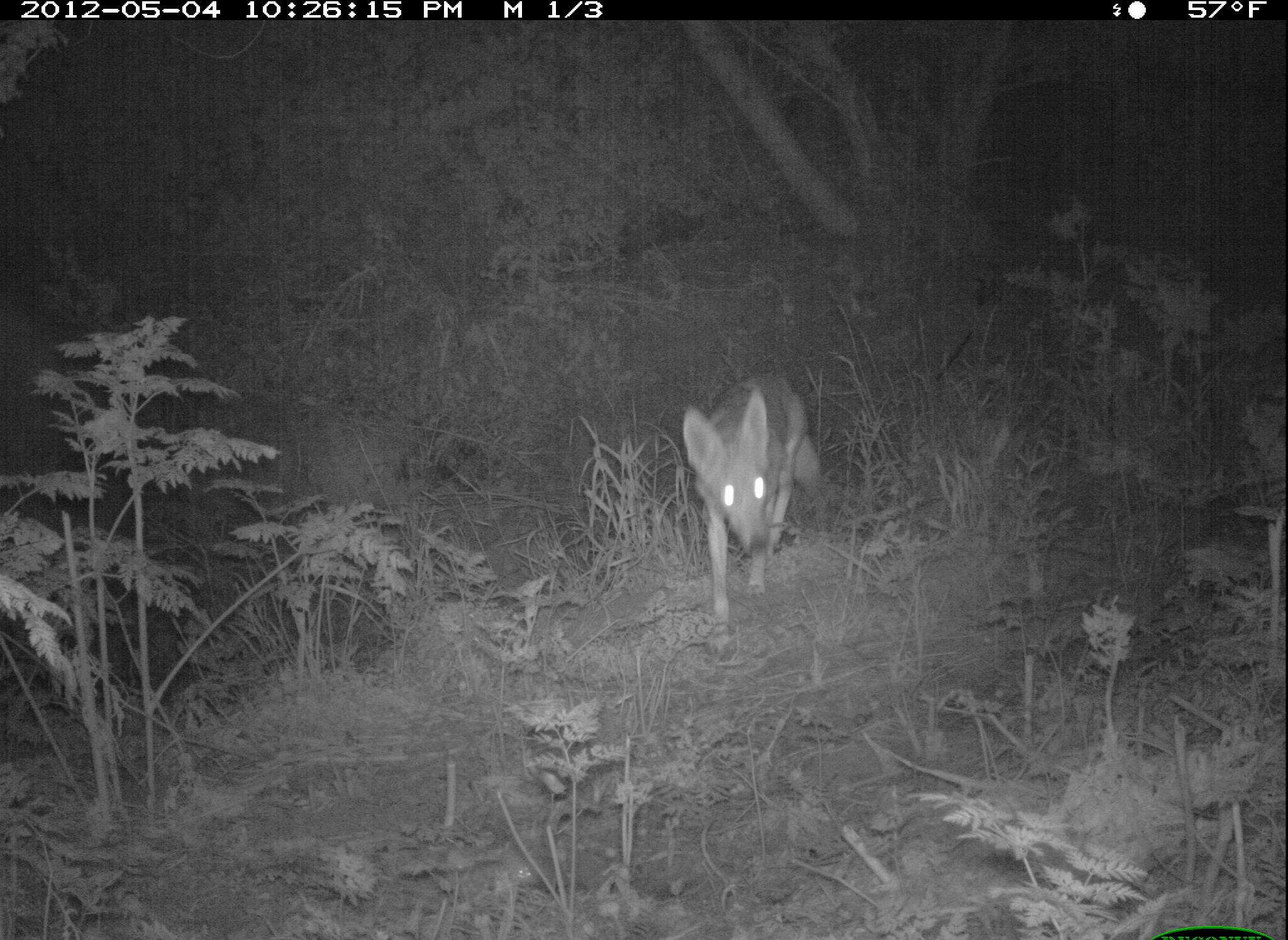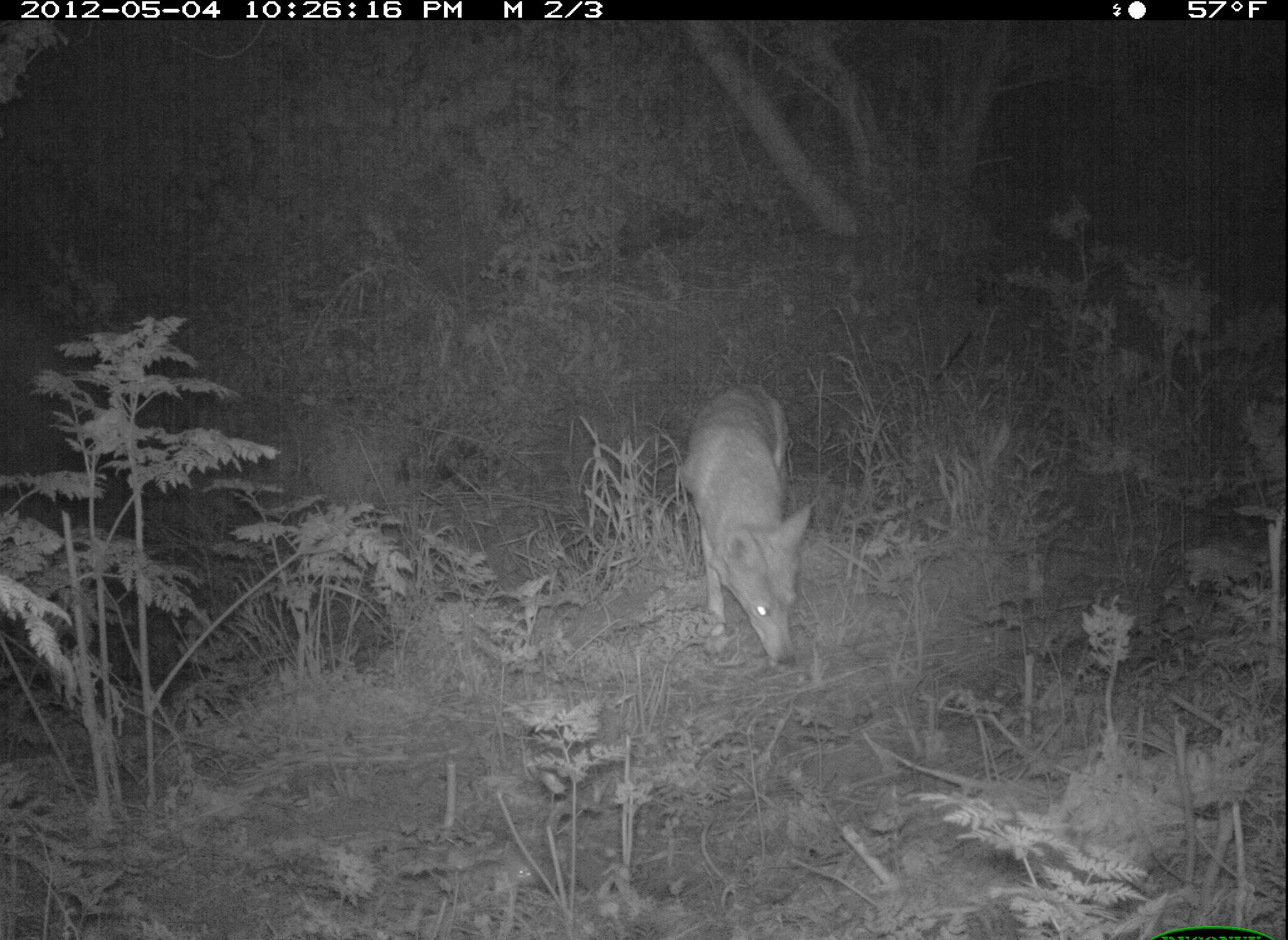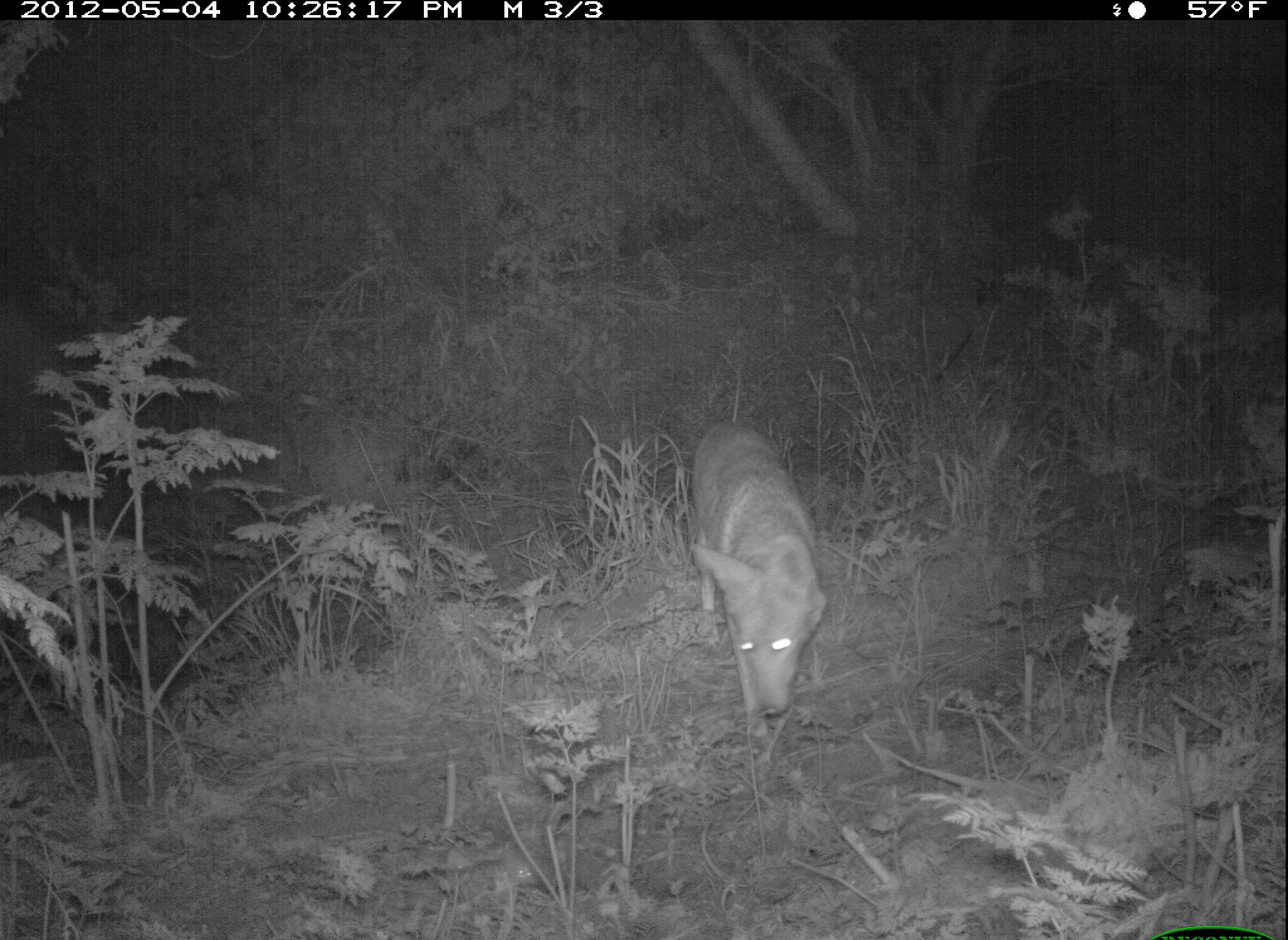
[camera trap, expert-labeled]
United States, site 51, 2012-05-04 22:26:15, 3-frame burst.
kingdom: Animalia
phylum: Chordata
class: Mammalia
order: Carnivora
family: Canidae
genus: Canis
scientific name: Canis latrans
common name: coyote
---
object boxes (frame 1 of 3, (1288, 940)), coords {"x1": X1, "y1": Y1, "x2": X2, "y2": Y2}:
coyote: {"x1": 652, "y1": 359, "x2": 857, "y2": 697}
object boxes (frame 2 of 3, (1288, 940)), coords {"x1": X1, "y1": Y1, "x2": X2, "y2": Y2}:
coyote: {"x1": 665, "y1": 374, "x2": 826, "y2": 678}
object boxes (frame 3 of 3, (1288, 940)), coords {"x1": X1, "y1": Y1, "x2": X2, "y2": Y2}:
coyote: {"x1": 655, "y1": 398, "x2": 850, "y2": 741}